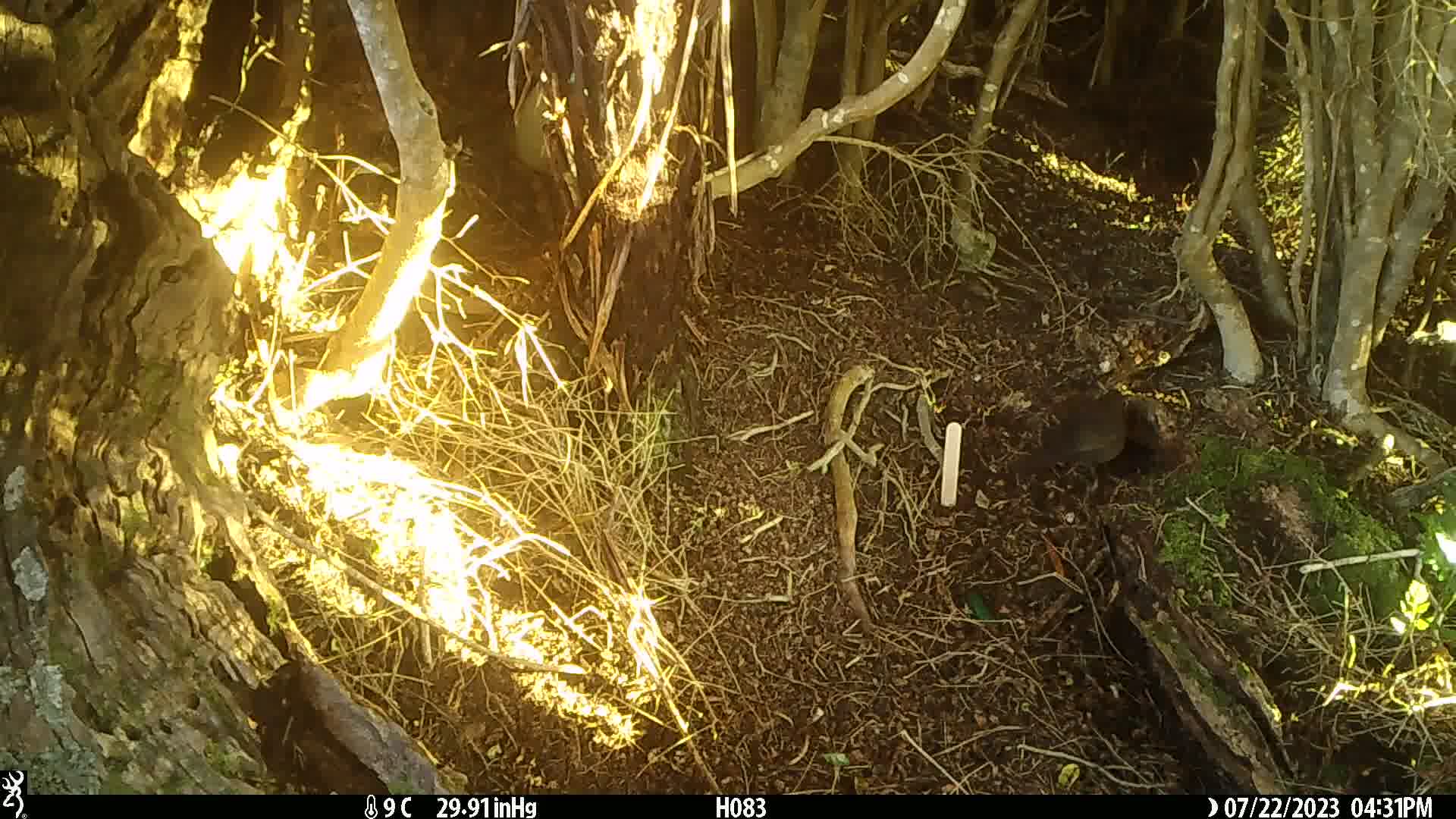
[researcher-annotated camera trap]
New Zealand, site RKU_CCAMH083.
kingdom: Animalia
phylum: Chordata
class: Aves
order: Passeriformes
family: Turdidae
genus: Turdus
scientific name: Turdus merula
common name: eurasian blackbird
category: blackbird